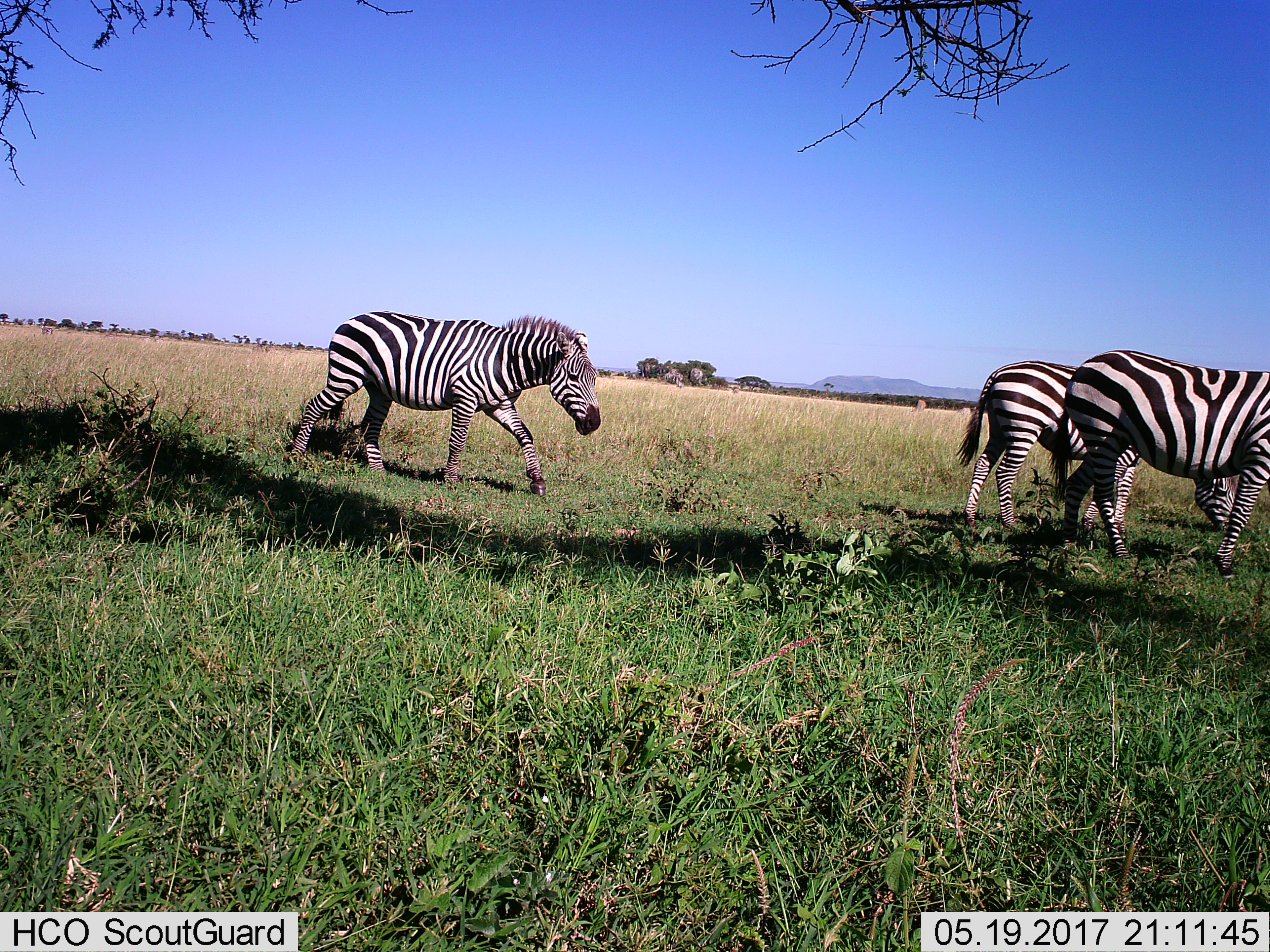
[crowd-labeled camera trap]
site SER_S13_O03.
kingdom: Animalia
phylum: Chordata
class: Mammalia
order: Perissodactyla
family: Equidae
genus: Equus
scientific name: Equus quagga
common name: plains zebra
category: zebraplains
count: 3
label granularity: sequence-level